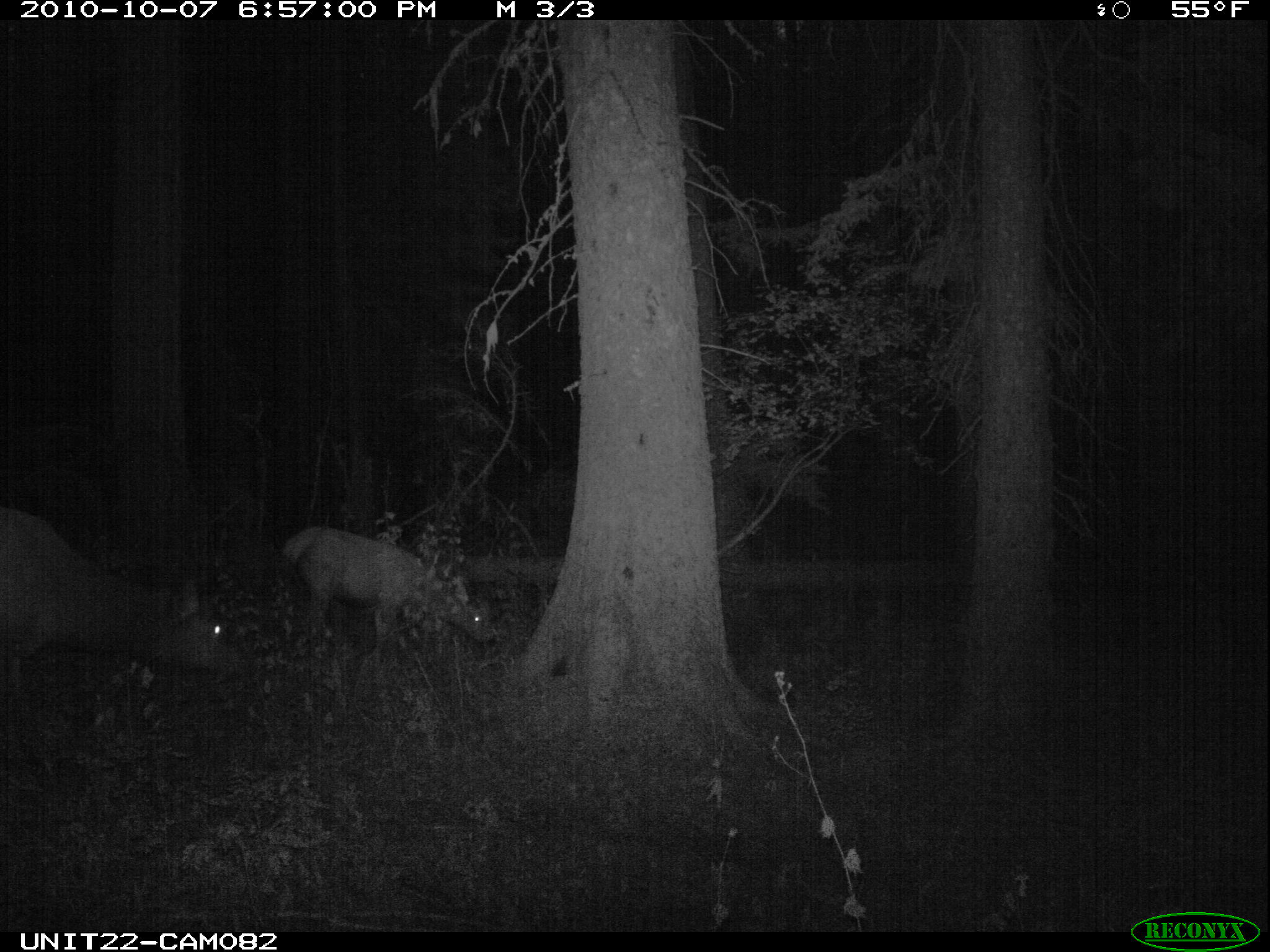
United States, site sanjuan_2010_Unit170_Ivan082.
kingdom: Animalia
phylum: Chordata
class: Mammalia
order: Artiodactyla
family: Cervidae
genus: Cervus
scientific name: Cervus elaphus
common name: red deer